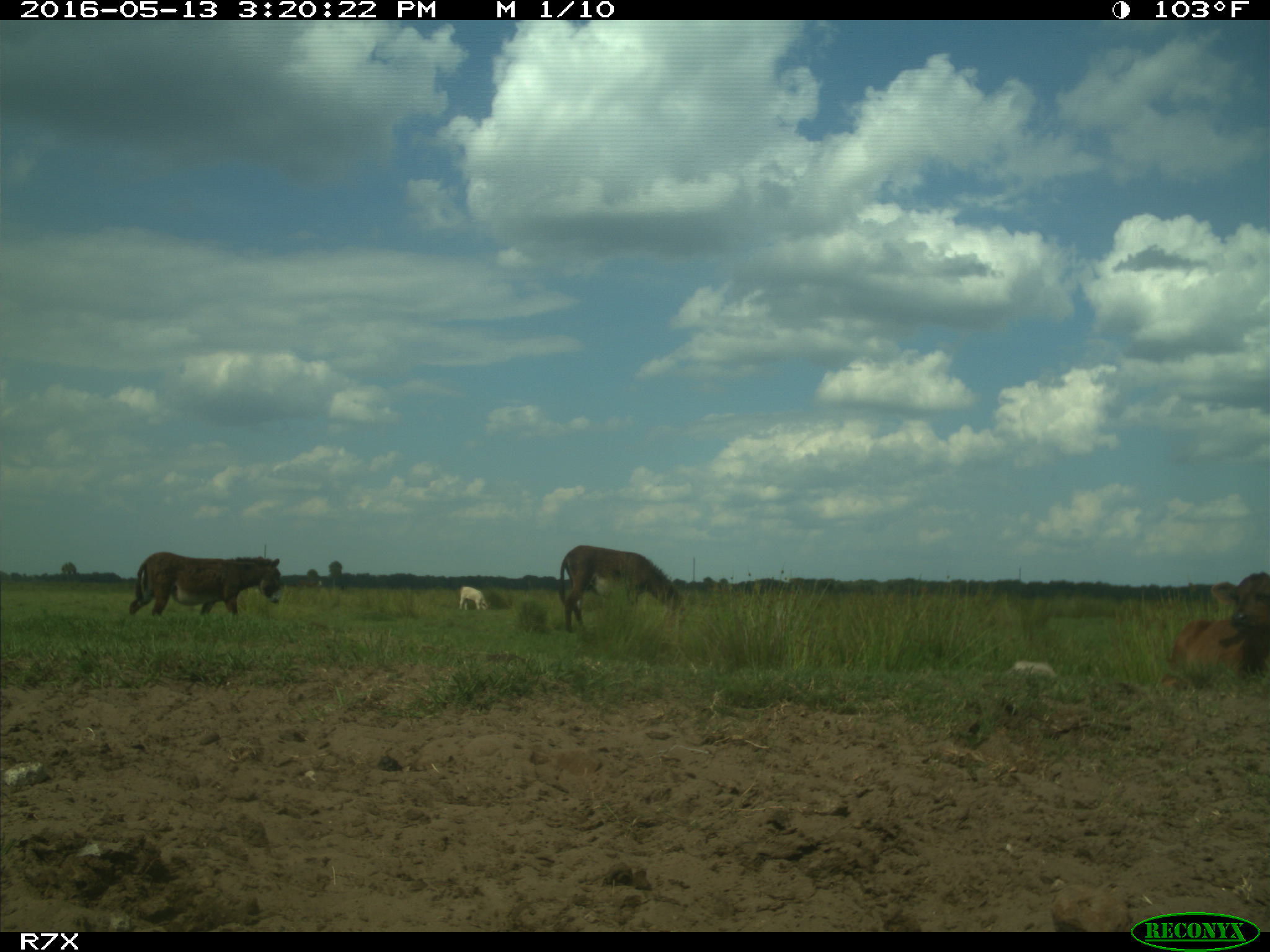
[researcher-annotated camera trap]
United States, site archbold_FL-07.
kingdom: Animalia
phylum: Chordata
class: Mammalia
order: Artiodactyla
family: Bovidae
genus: Bos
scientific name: Bos taurus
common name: domestic cow